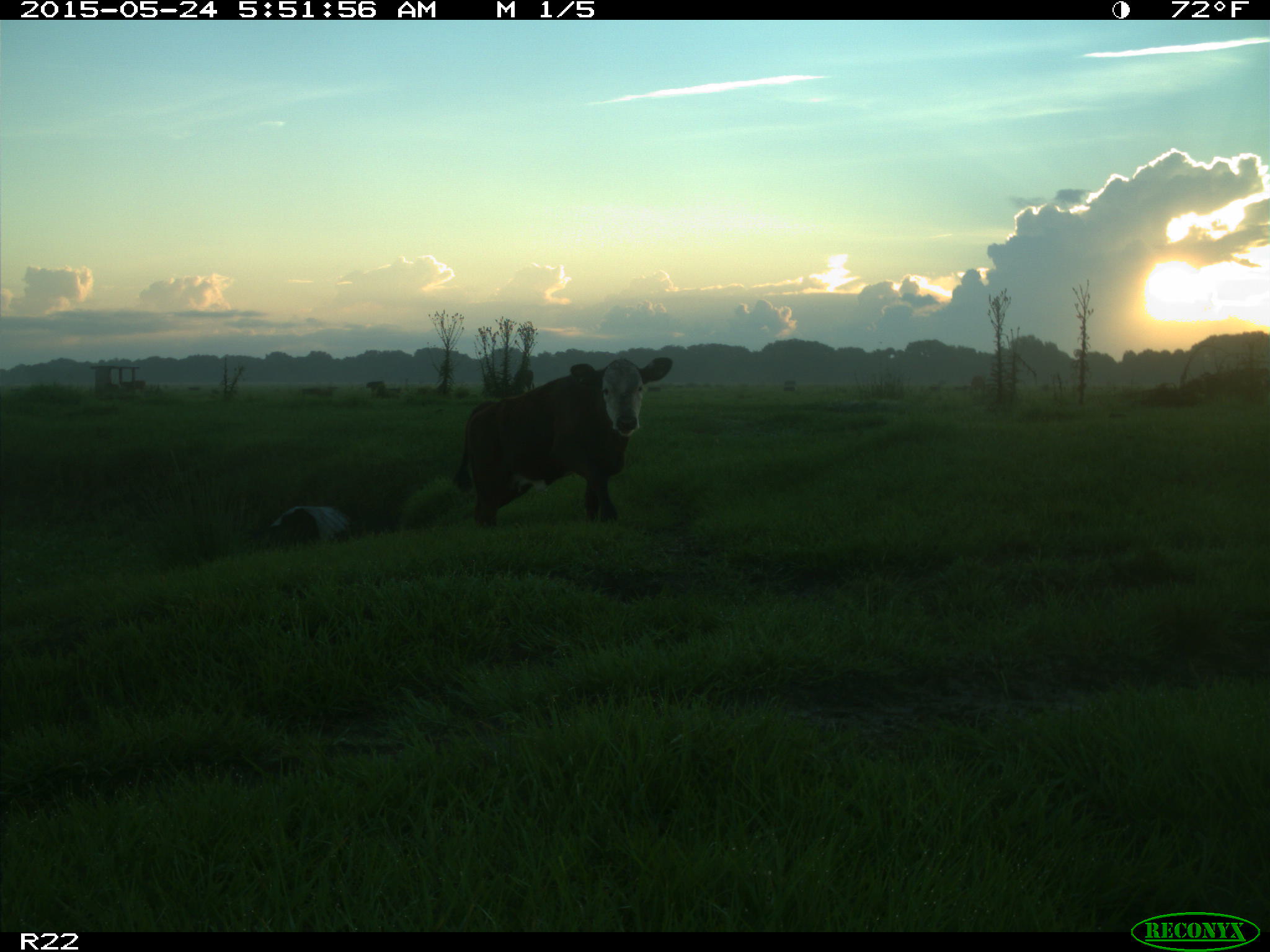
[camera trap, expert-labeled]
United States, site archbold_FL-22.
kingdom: Animalia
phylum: Chordata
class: Mammalia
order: Artiodactyla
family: Bovidae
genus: Bos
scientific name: Bos taurus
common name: domestic cow